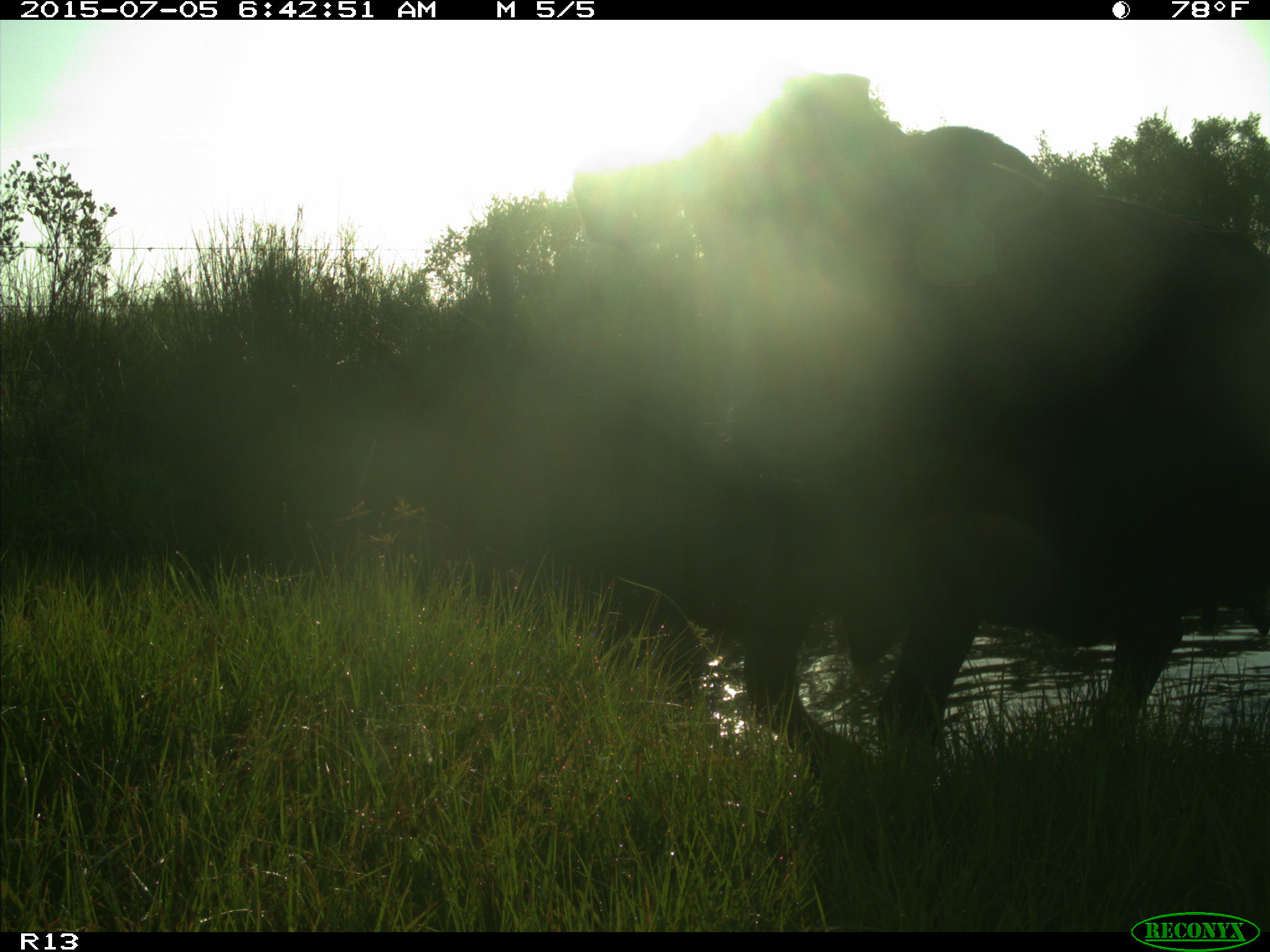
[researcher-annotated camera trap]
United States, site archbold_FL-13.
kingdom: Animalia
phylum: Chordata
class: Mammalia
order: Artiodactyla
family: Bovidae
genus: Bos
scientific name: Bos taurus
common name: domestic cow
Bos taurus (domestic cow).